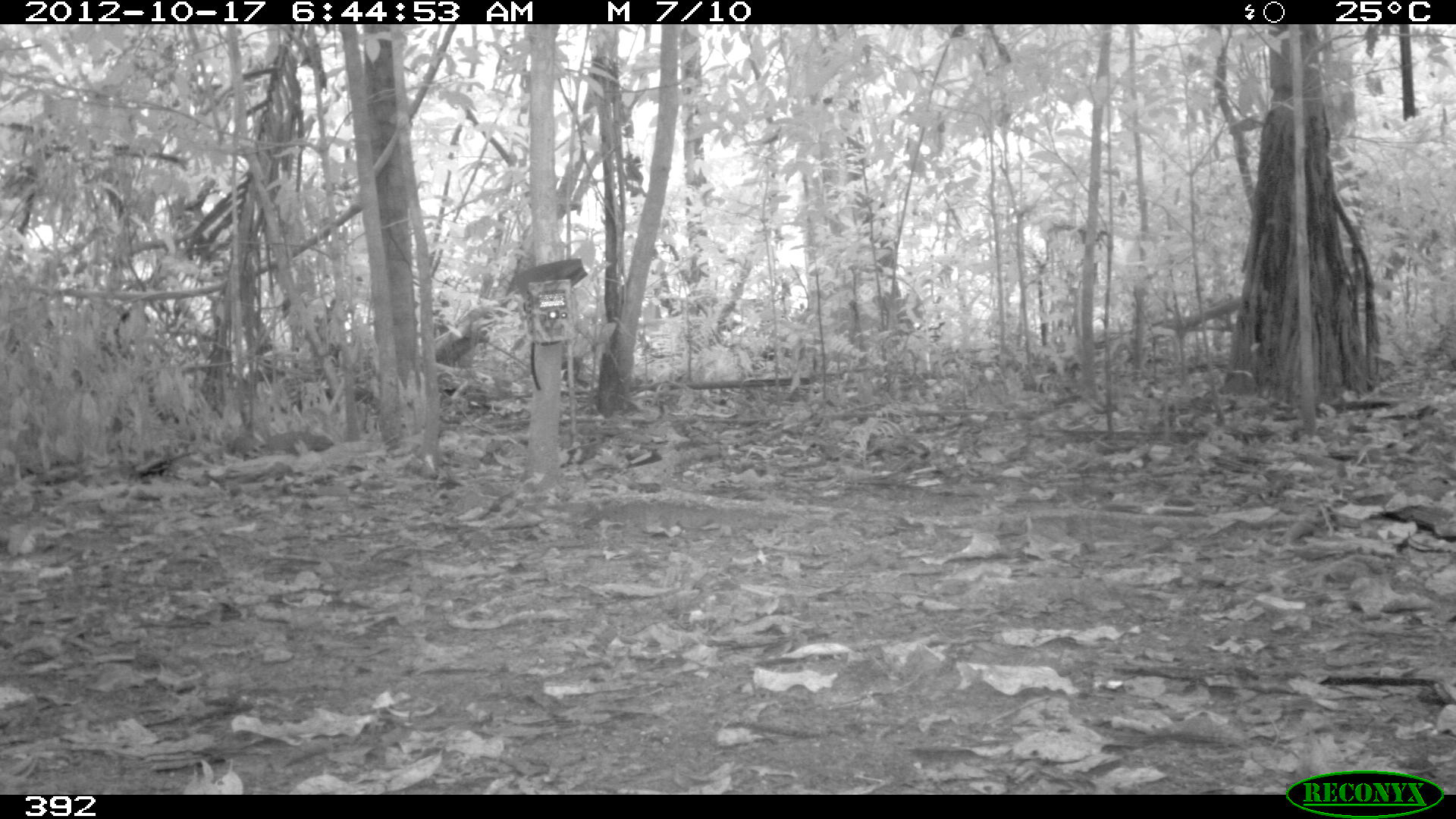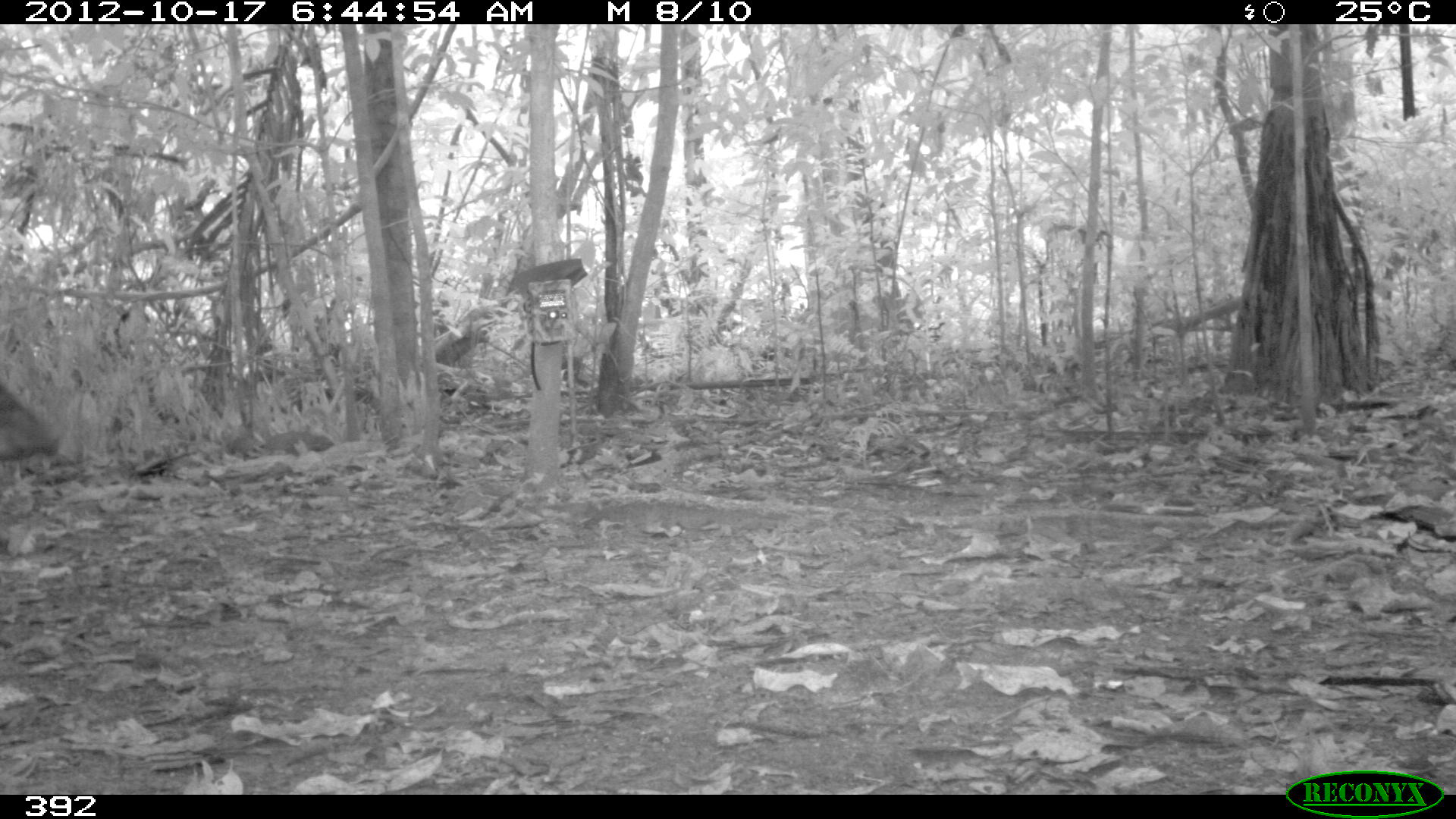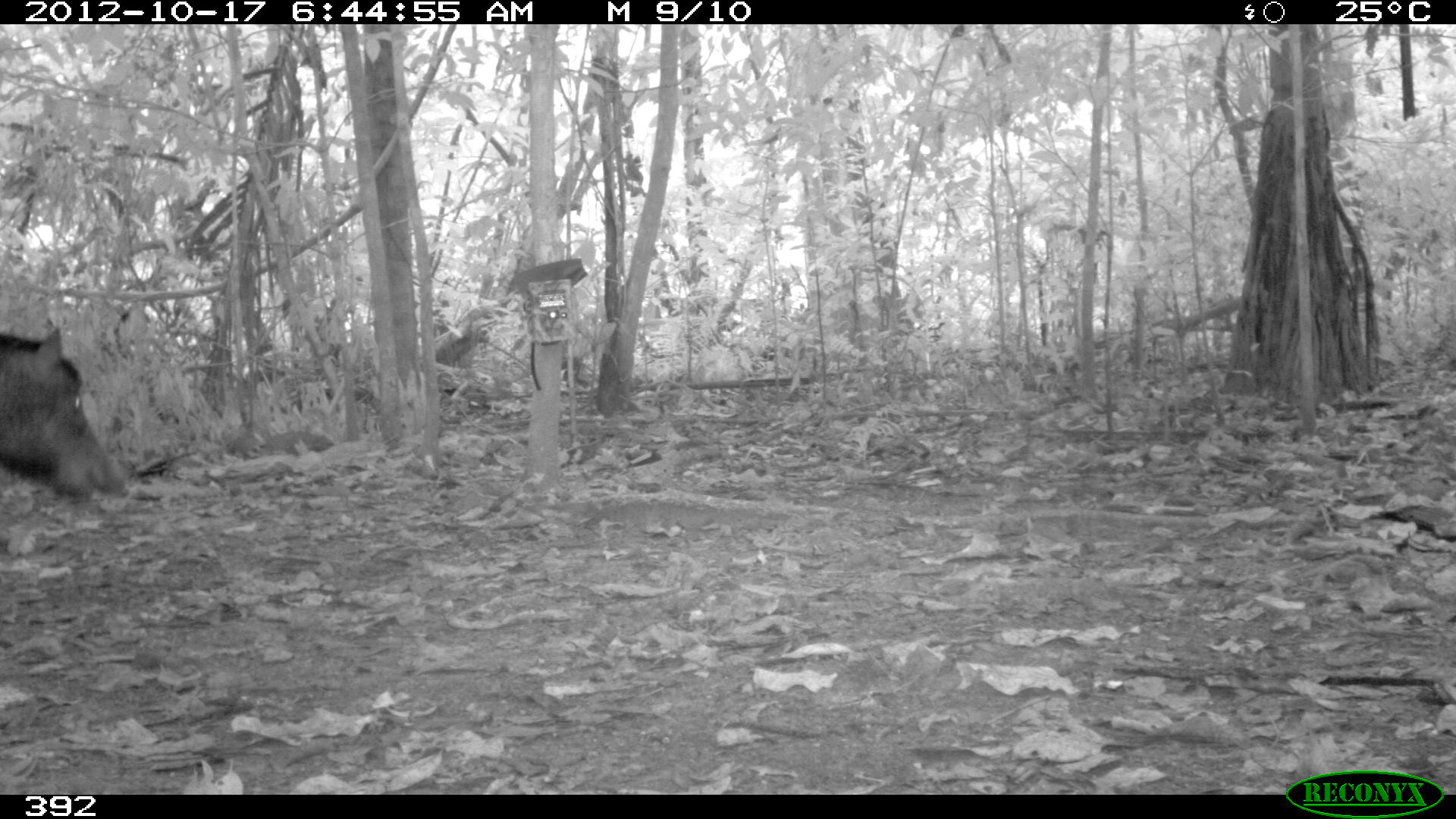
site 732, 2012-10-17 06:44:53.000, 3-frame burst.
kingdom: Animalia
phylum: Chordata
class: Mammalia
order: Artiodactyla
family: Tayassuidae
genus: Tayassu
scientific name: Tayassu pecari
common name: white-lipped peccary